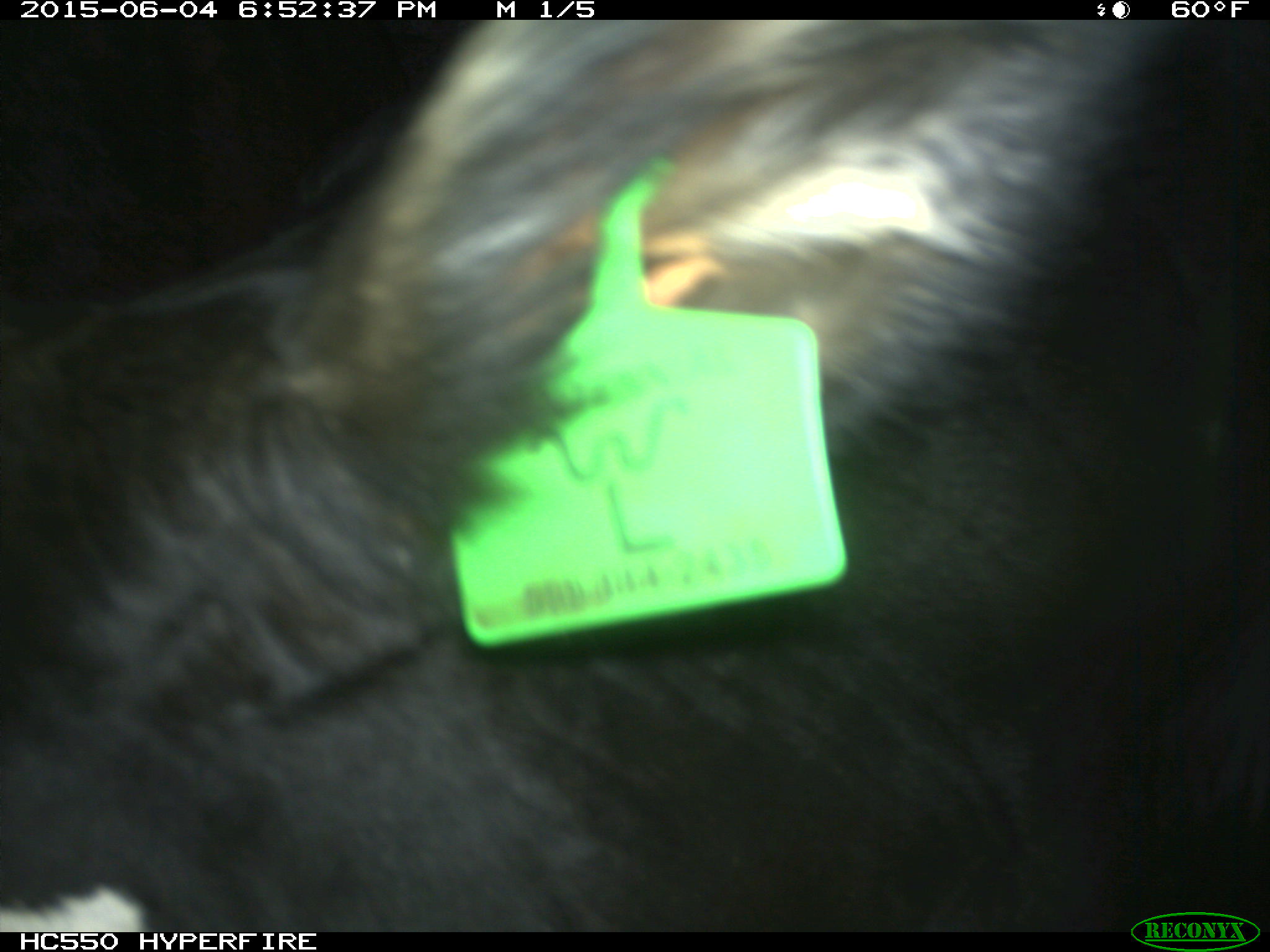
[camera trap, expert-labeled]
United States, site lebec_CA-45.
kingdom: Animalia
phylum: Chordata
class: Mammalia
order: Artiodactyla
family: Bovidae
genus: Bos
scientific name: Bos taurus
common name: domestic cow